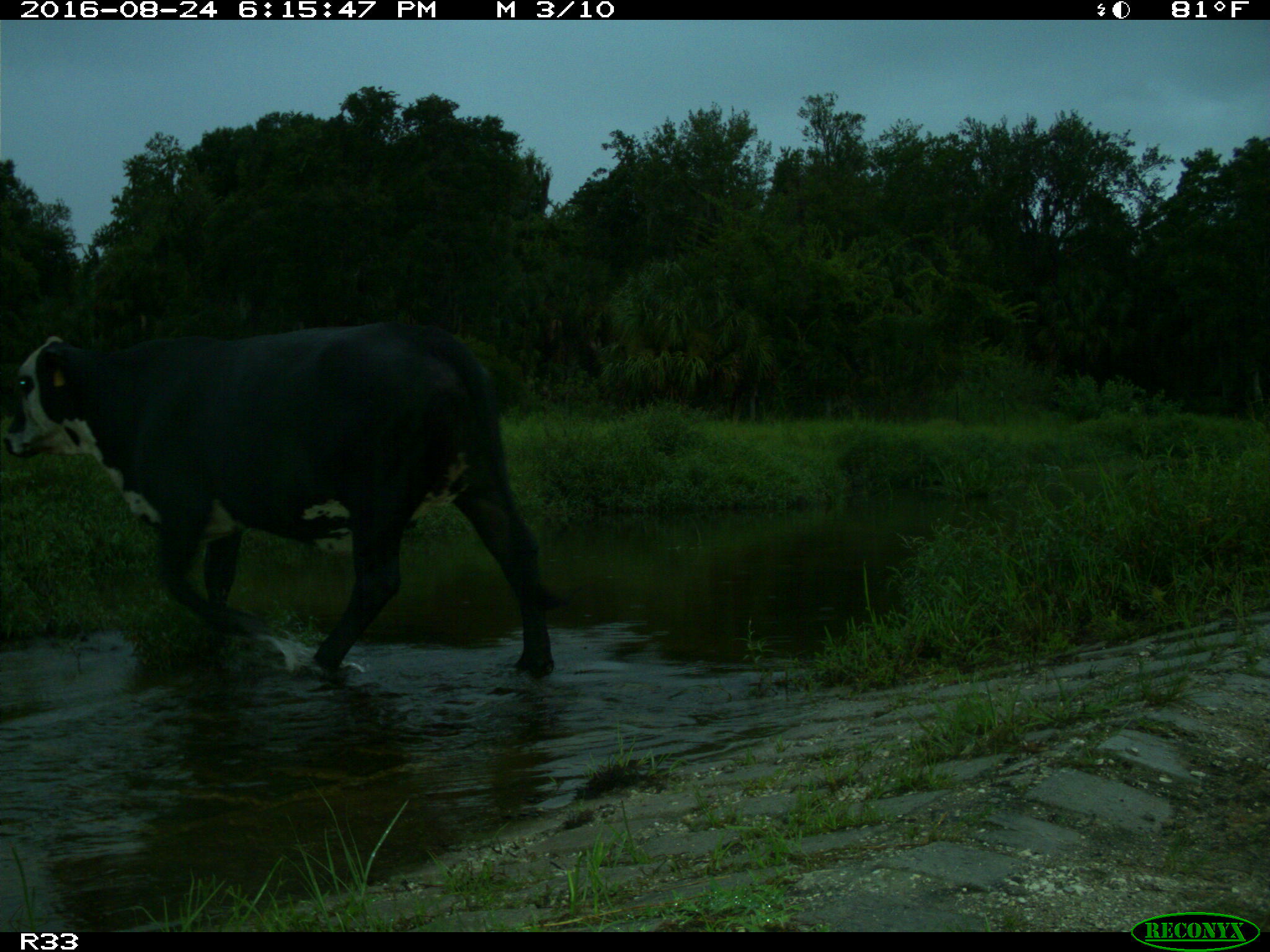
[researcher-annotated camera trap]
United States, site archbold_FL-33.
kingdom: Animalia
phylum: Chordata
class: Mammalia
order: Artiodactyla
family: Bovidae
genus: Bos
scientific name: Bos taurus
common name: domestic cow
Bos taurus (domestic cow).